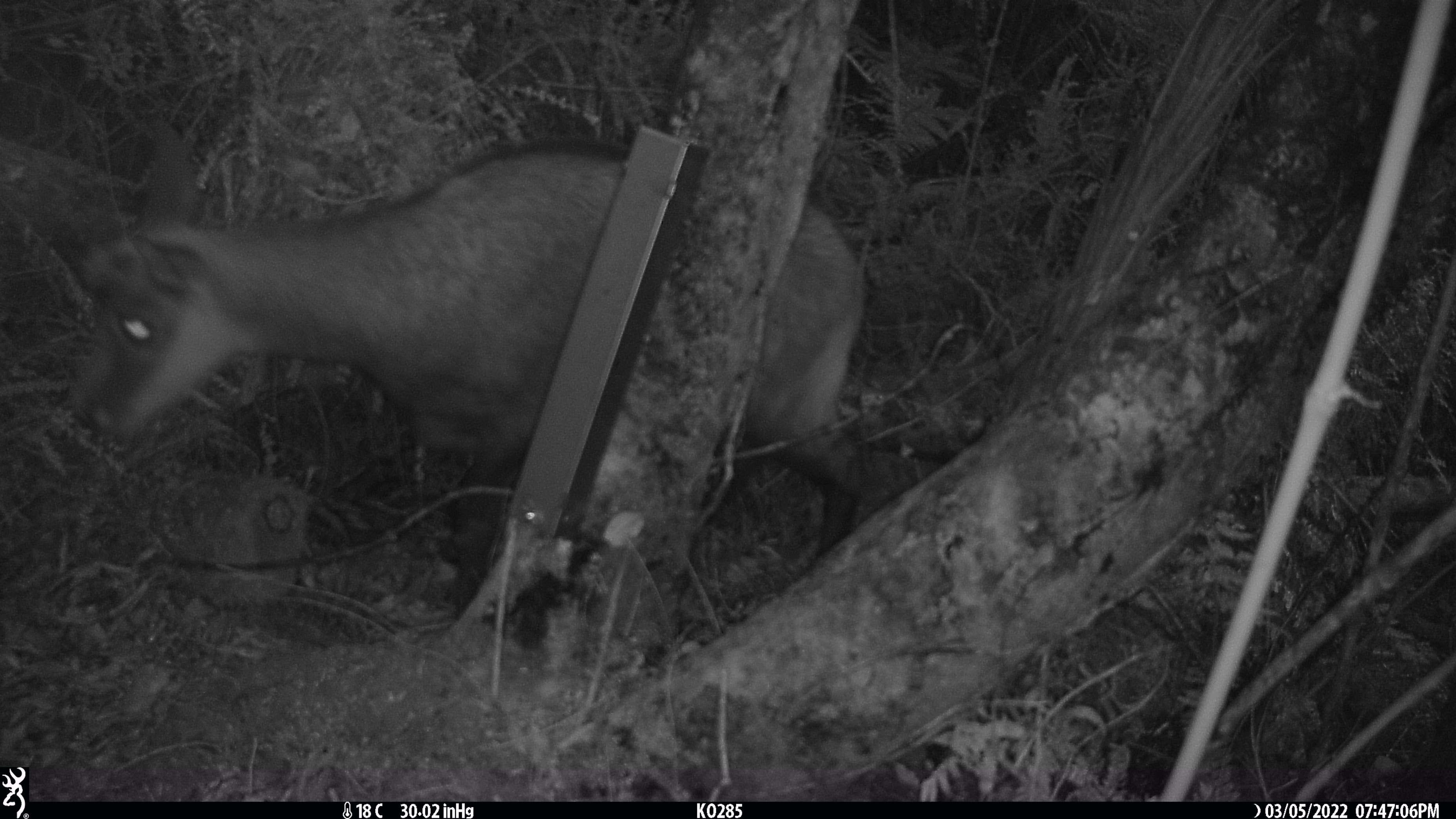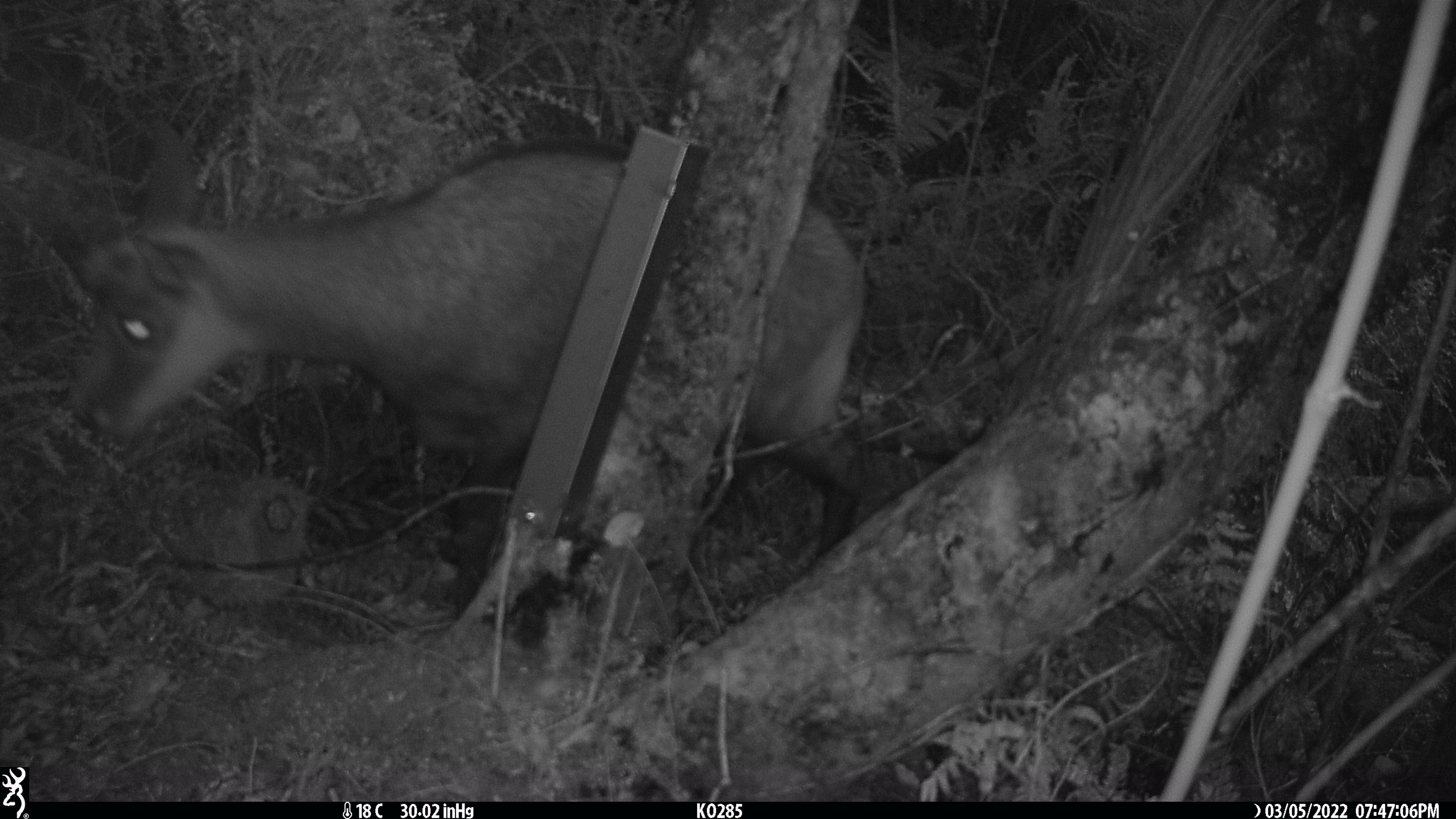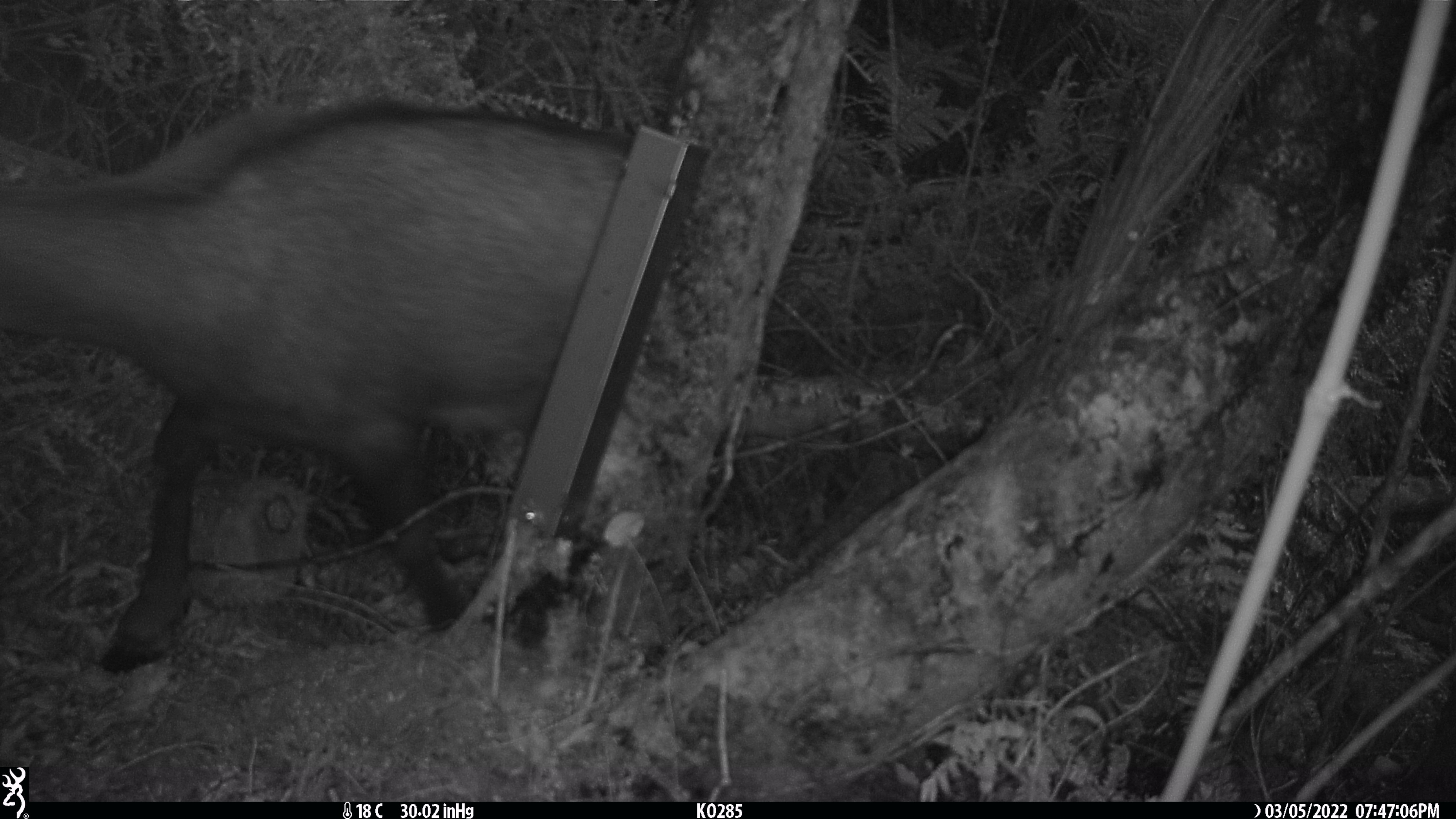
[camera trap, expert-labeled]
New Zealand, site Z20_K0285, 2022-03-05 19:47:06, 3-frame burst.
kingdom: Animalia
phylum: Chordata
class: Mammalia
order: Artiodactyla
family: Bovidae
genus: Rupicapra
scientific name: Rupicapra rupicapra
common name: alpine chamois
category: chamois